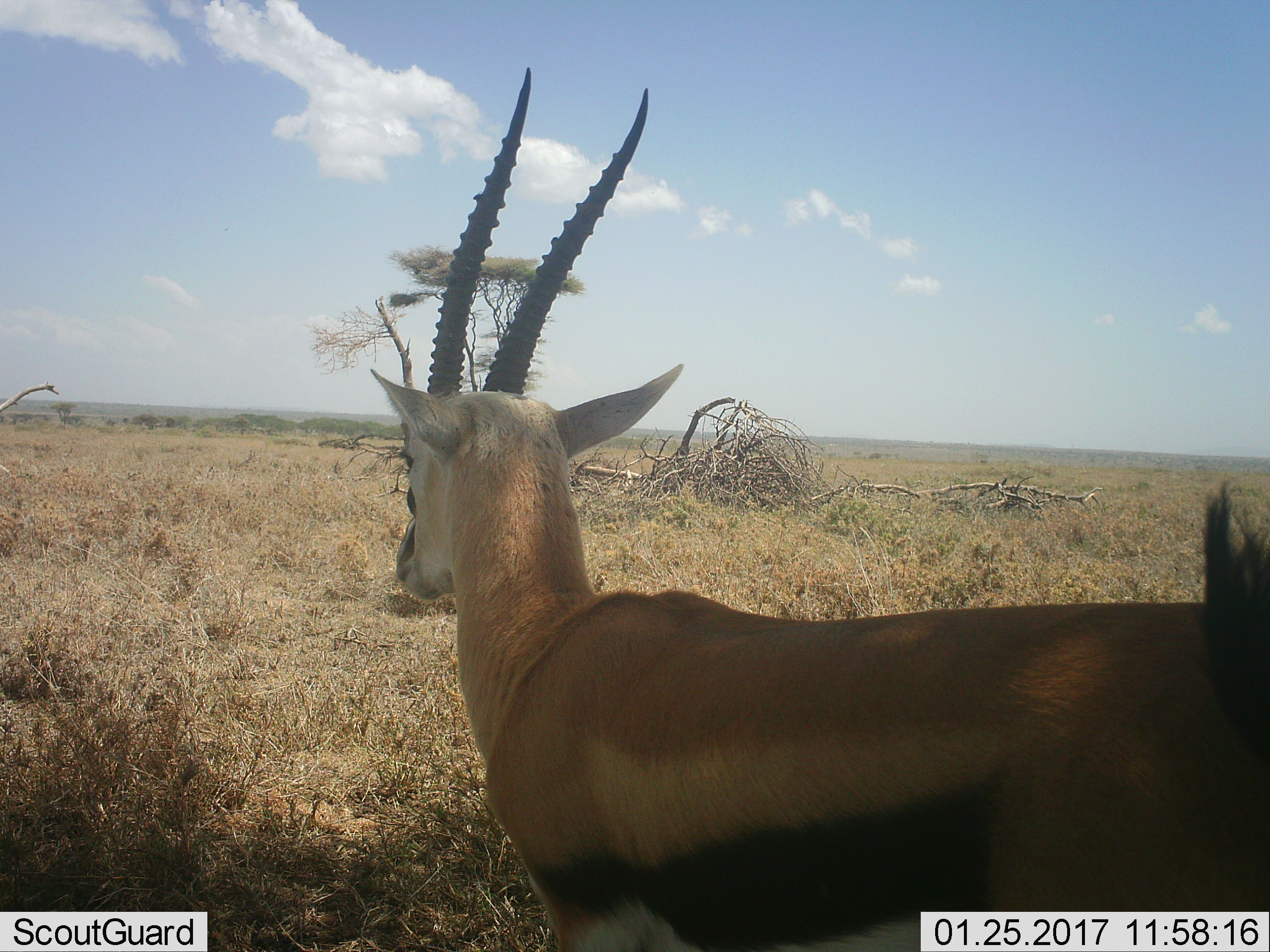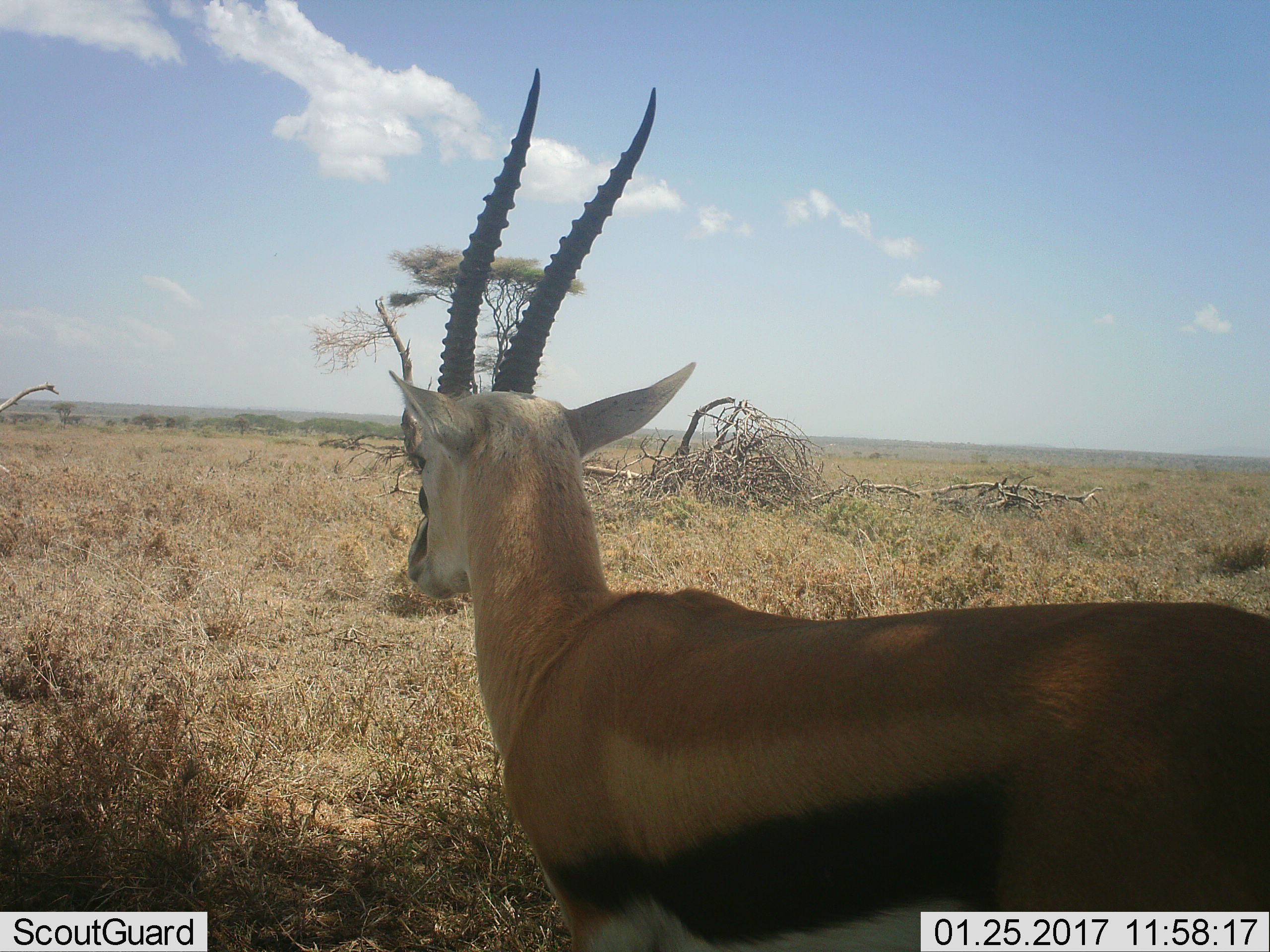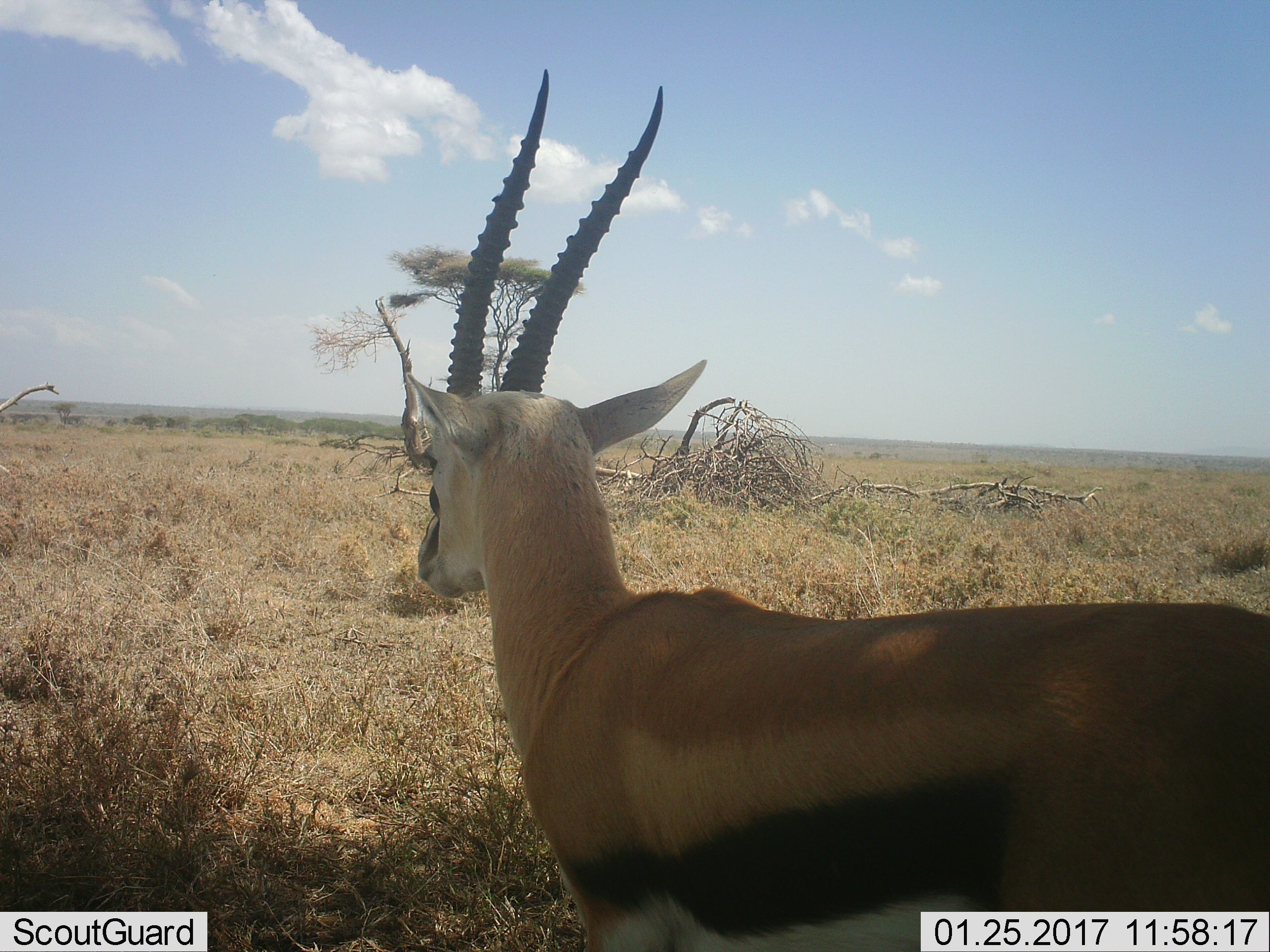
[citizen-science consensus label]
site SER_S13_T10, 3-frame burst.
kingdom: Animalia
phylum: Chordata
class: Mammalia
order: Artiodactyla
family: Bovidae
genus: Eudorcas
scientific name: Eudorcas thomsonii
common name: thomson's gazelle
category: gazellethomsons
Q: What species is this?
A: Gazellethomsons (thomson's gazelle) (Eudorcas thomsonii).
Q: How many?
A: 1.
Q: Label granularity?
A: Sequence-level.